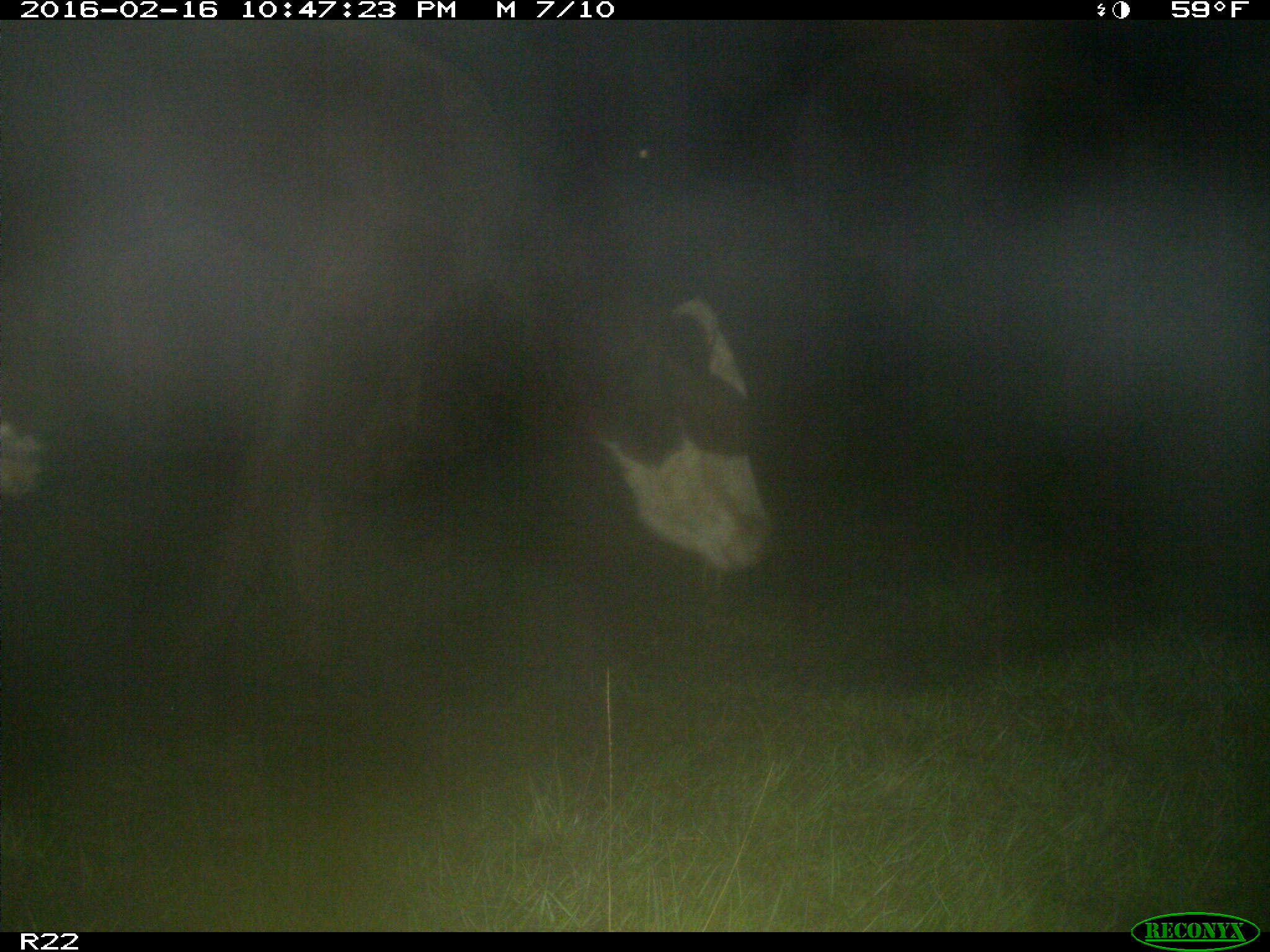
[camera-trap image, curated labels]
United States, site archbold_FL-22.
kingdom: Animalia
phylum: Chordata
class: Mammalia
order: Artiodactyla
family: Bovidae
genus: Bos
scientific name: Bos taurus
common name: domestic cow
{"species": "Bos taurus (domestic cow)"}